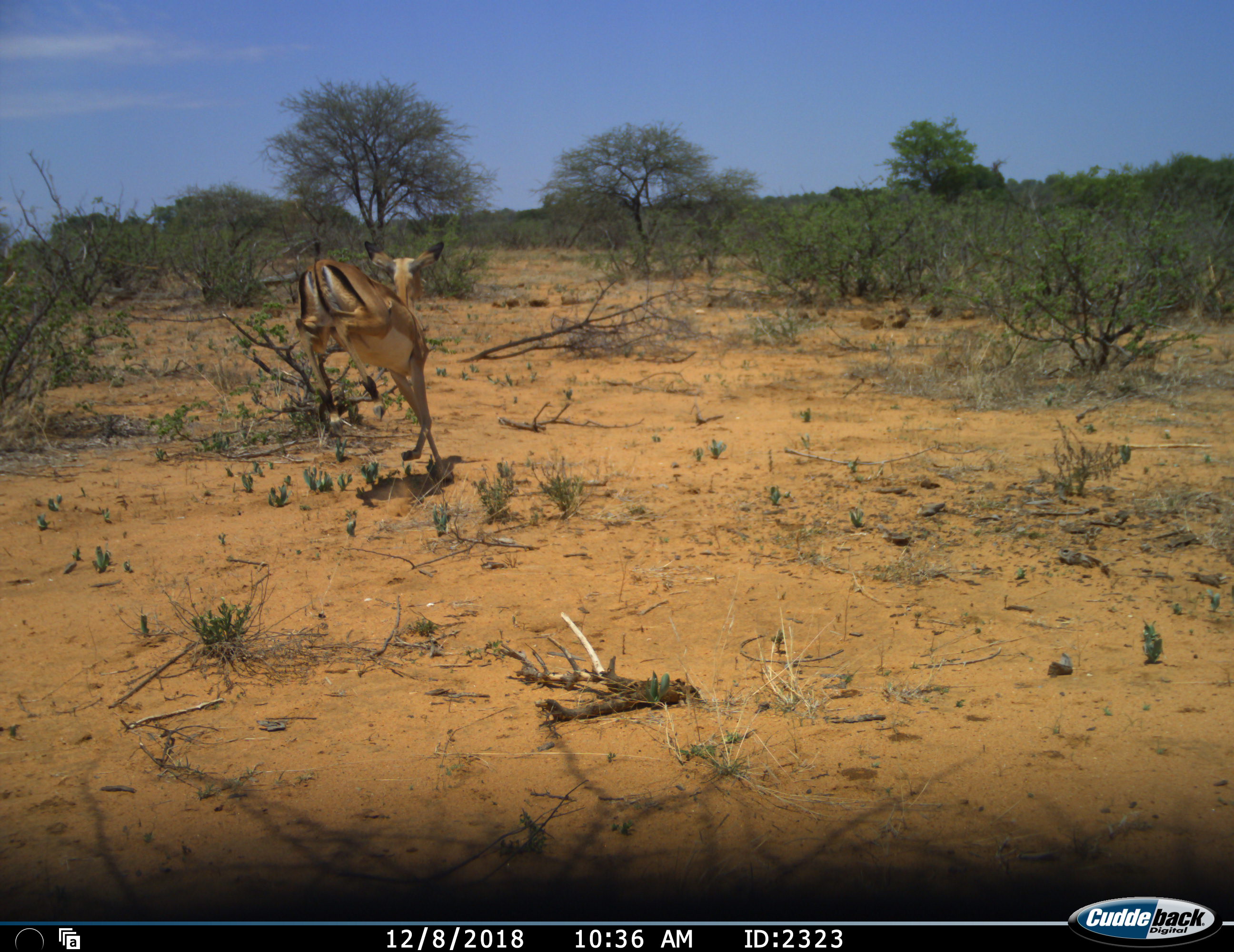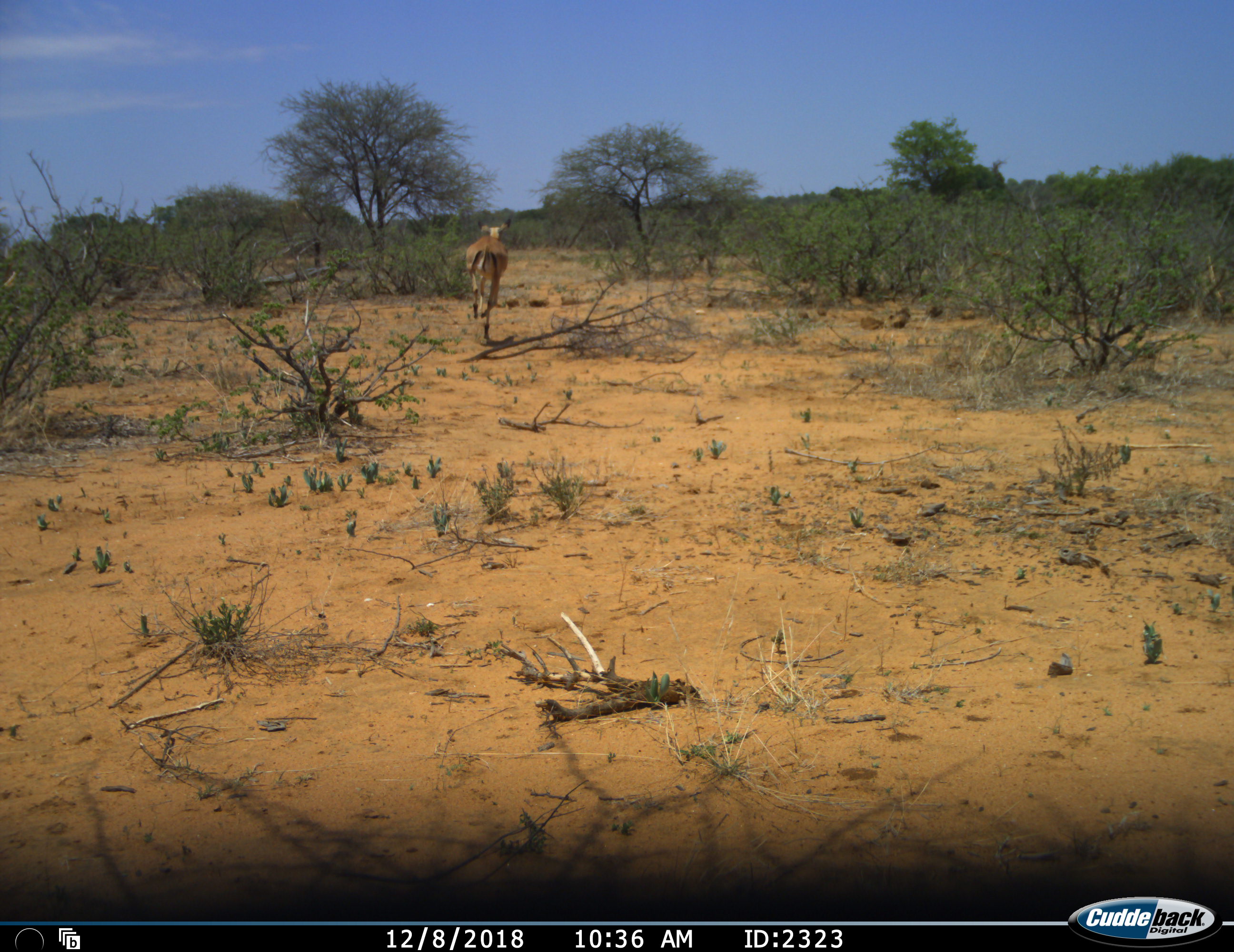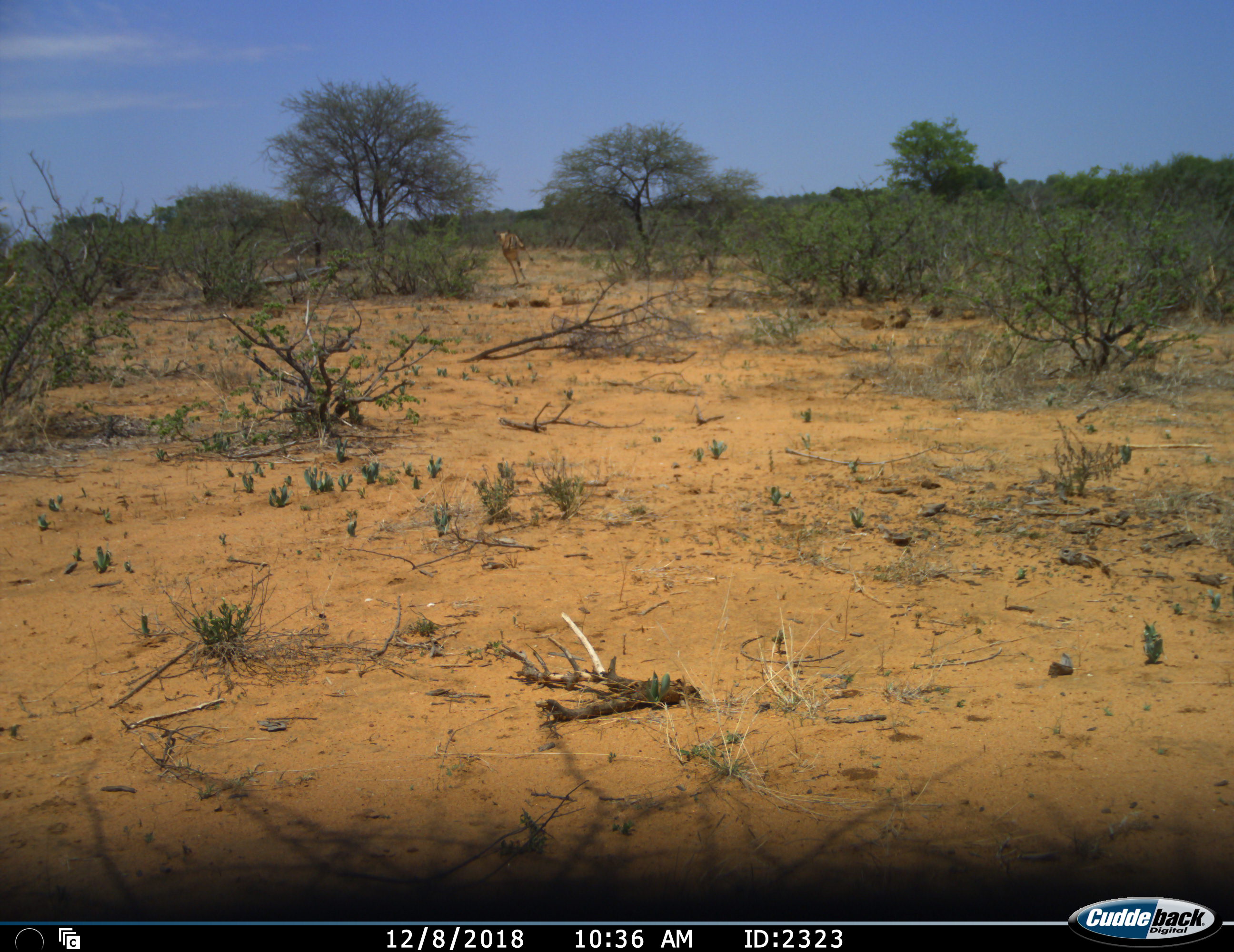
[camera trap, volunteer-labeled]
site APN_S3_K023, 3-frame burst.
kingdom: Animalia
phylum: Chordata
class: Mammalia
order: Artiodactyla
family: Bovidae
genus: Aepyceros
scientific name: Aepyceros melampus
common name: impala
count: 1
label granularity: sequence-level